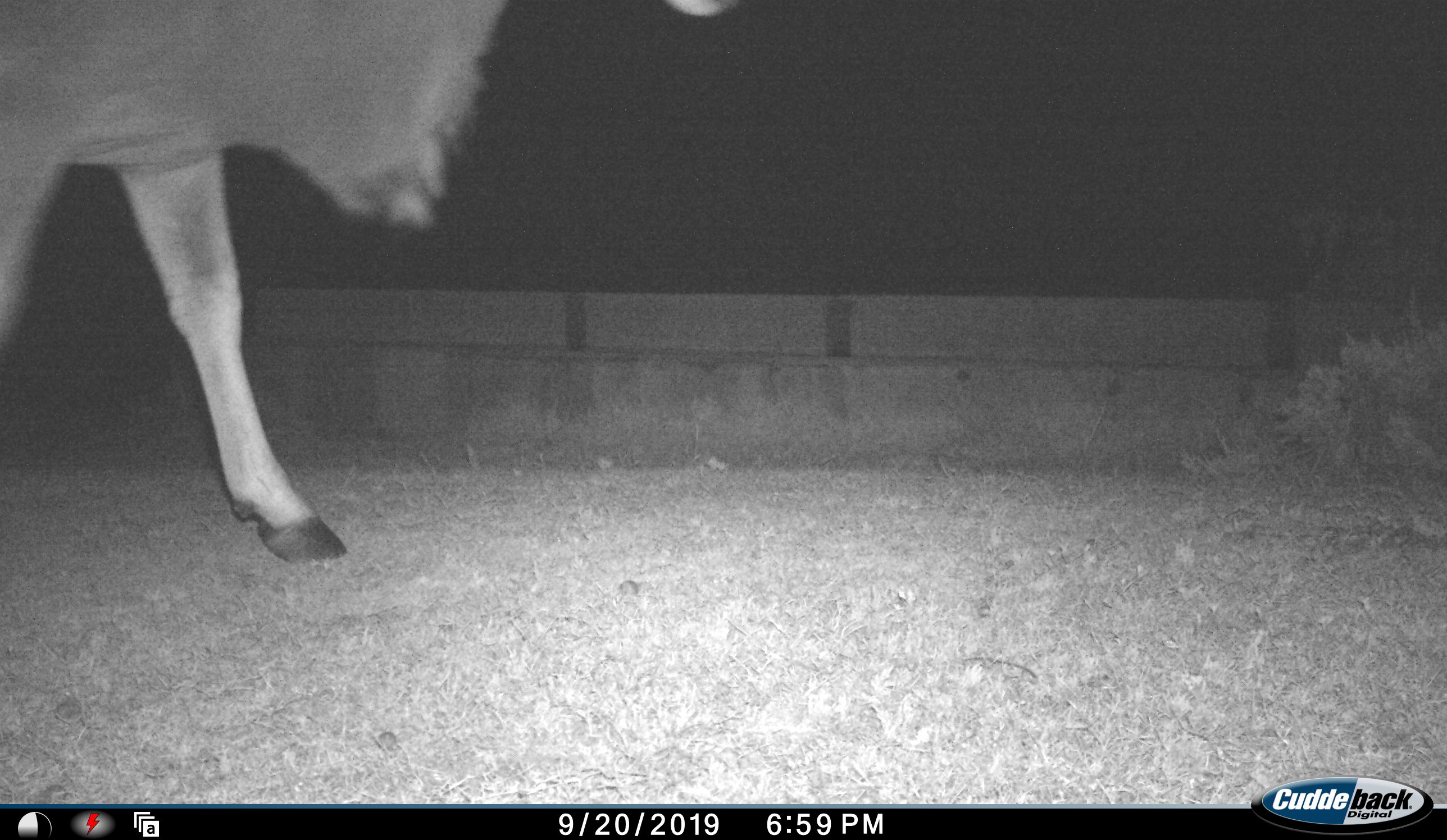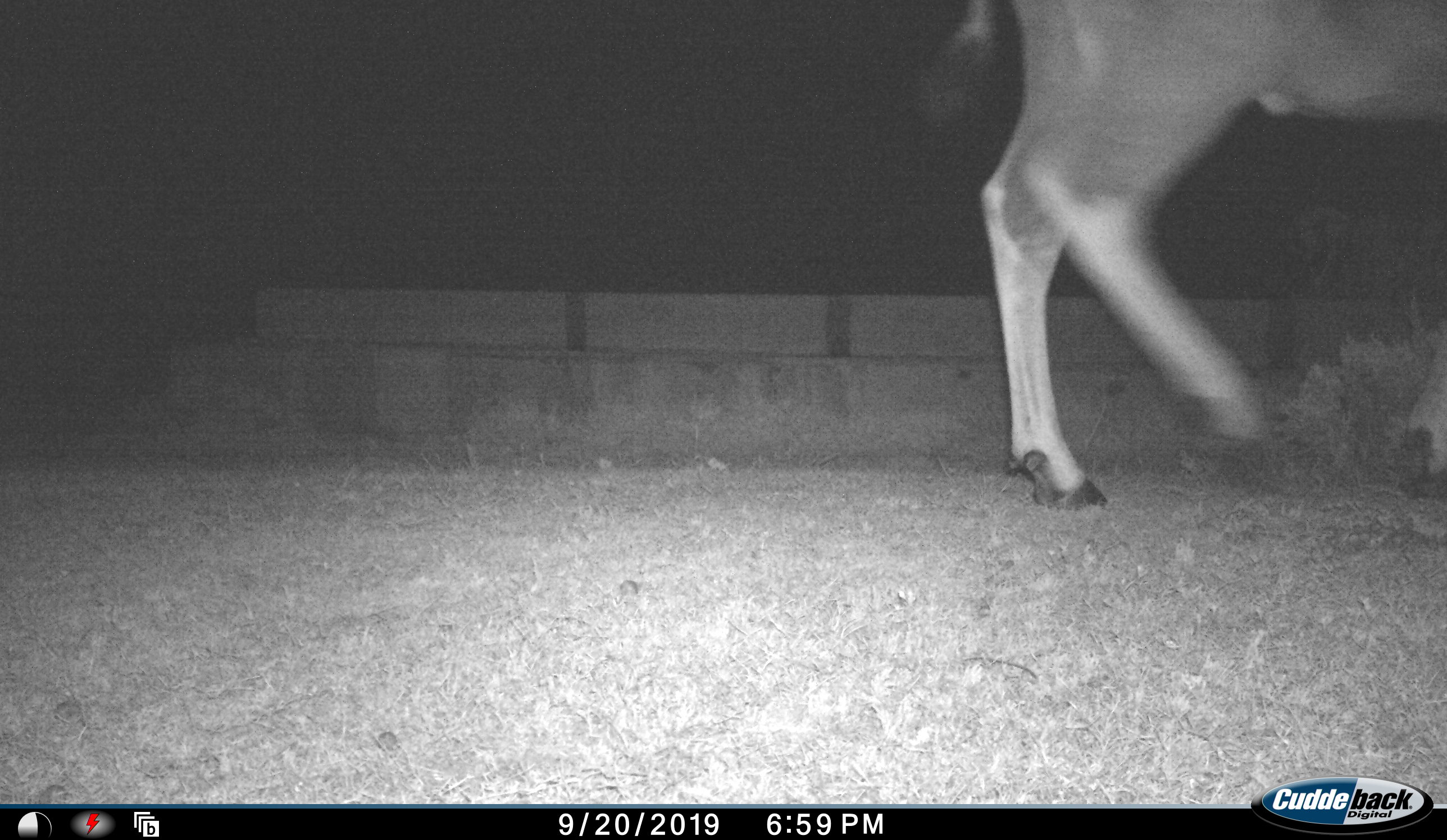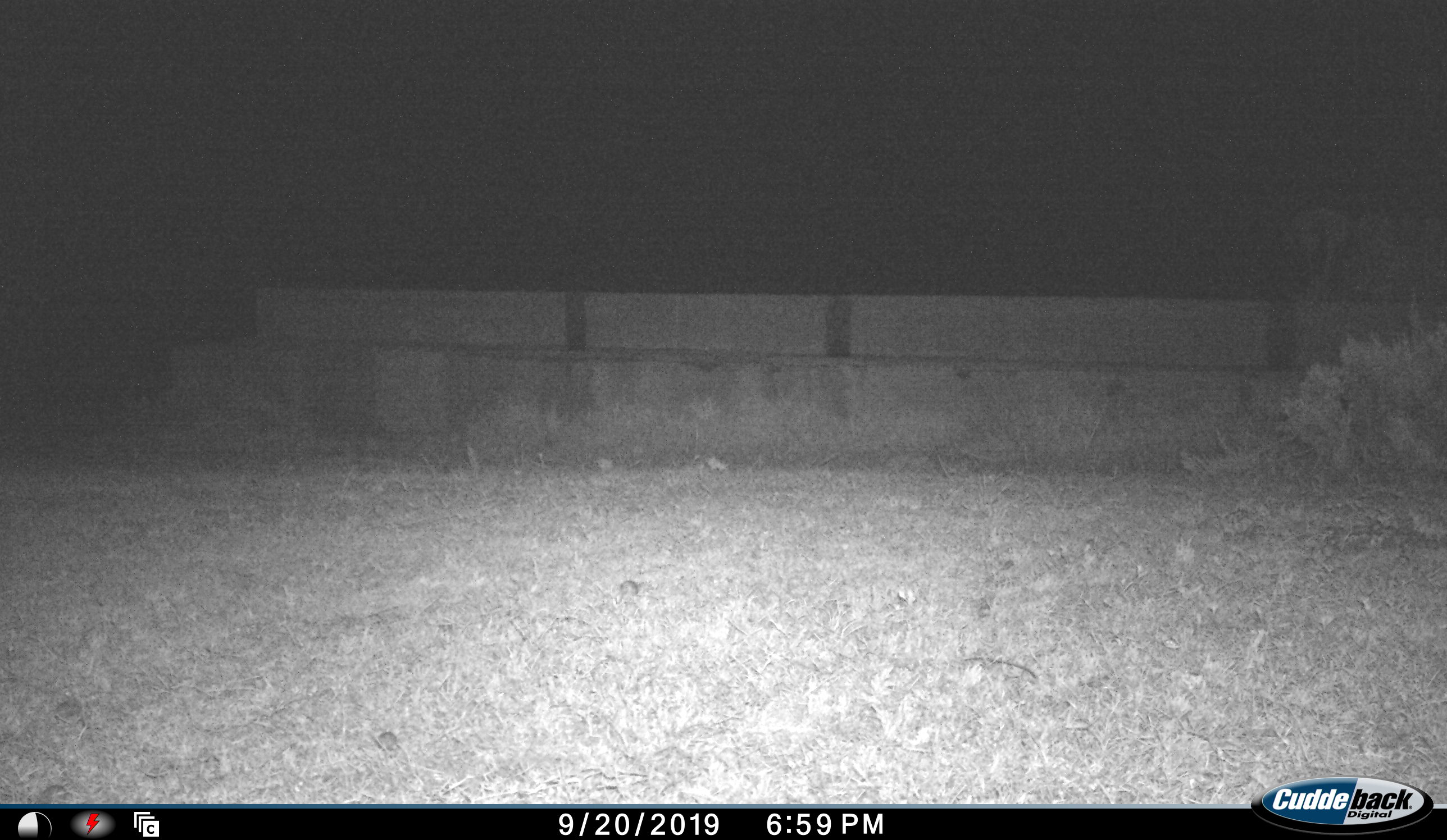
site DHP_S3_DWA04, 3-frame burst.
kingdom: Animalia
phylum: Chordata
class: Mammalia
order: Artiodactyla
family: Bovidae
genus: Tragelaphus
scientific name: Tragelaphus oryx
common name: eland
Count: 1.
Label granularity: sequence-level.